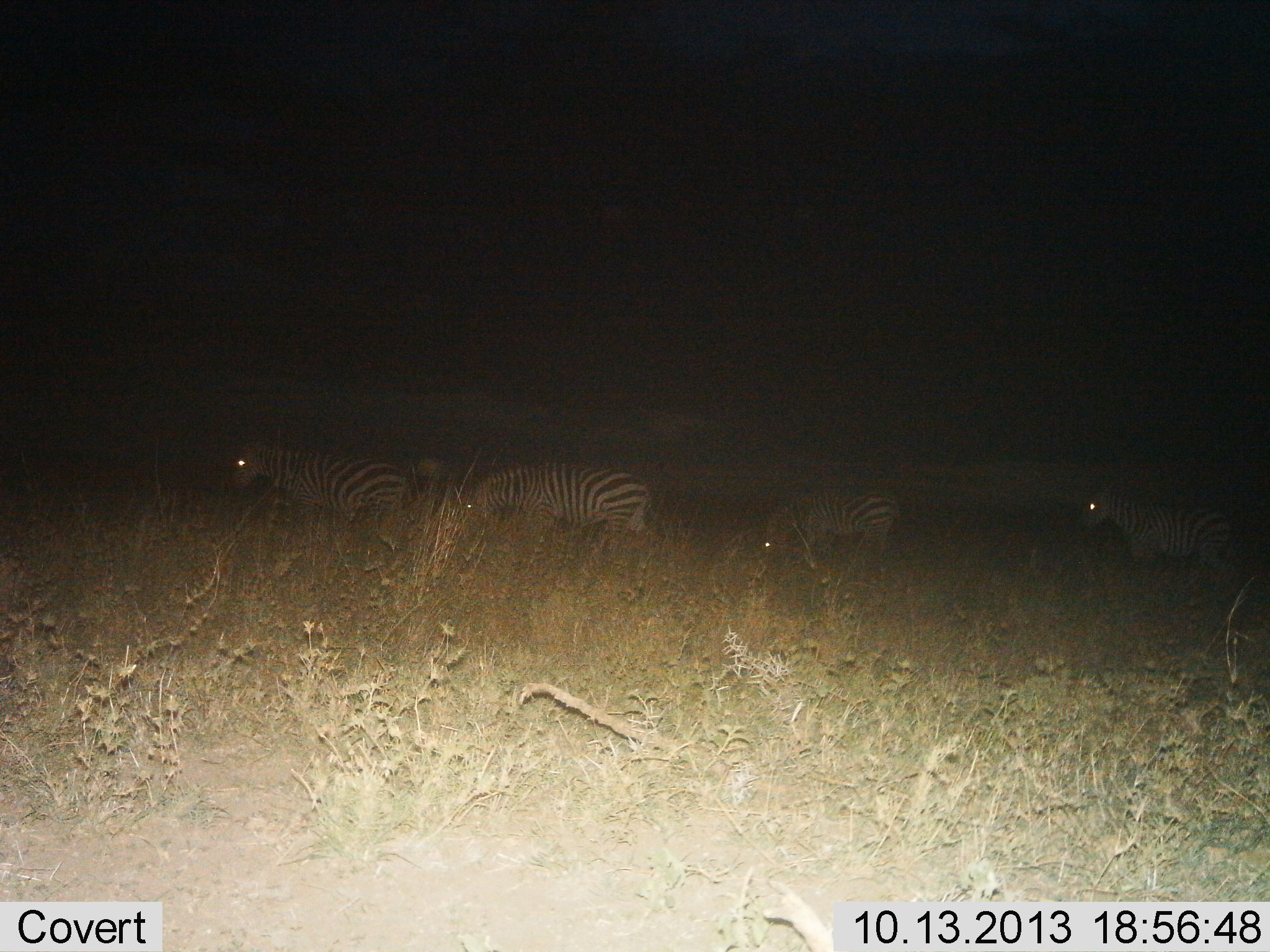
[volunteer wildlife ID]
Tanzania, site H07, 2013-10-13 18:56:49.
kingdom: Animalia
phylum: Chordata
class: Mammalia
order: Perissodactyla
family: Equidae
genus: Equus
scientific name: Equus quagga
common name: plains zebra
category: zebra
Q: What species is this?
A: Zebra (plains zebra) (Equus quagga).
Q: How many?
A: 4.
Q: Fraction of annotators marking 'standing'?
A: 70%.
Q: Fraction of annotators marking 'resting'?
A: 0%.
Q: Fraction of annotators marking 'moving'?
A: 10%.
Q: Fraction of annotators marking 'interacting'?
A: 0%.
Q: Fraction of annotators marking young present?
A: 0%.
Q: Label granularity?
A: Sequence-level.